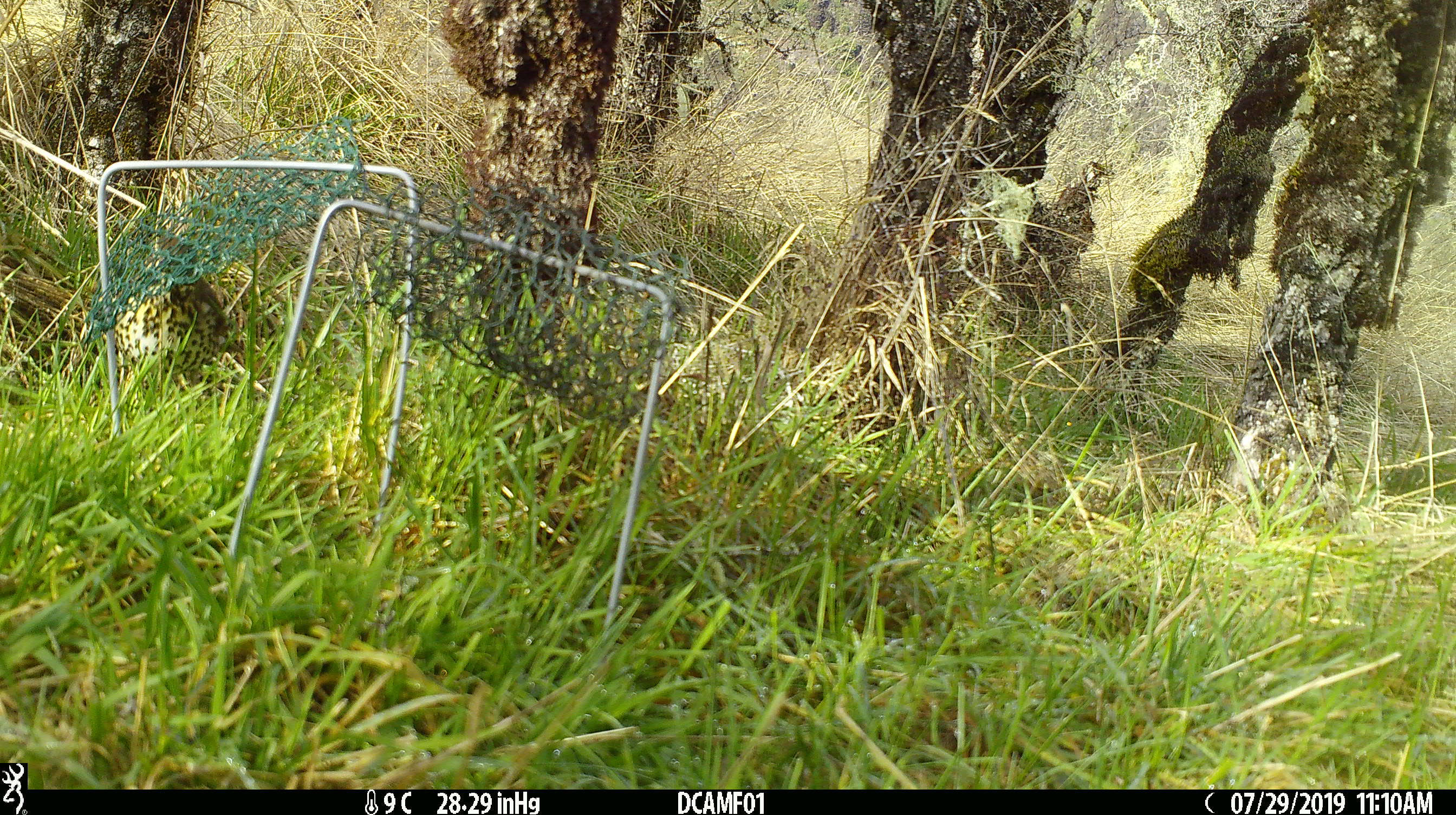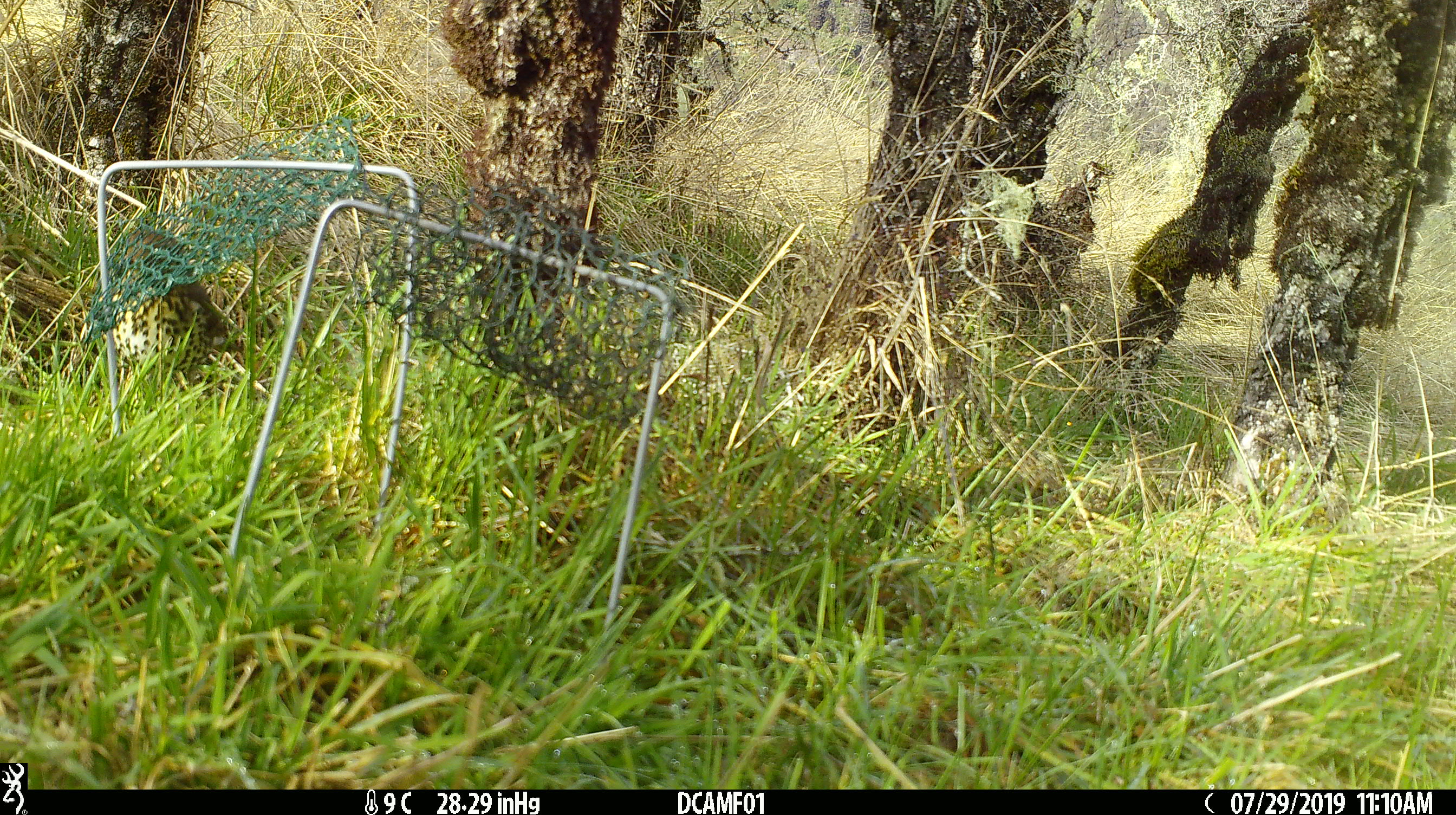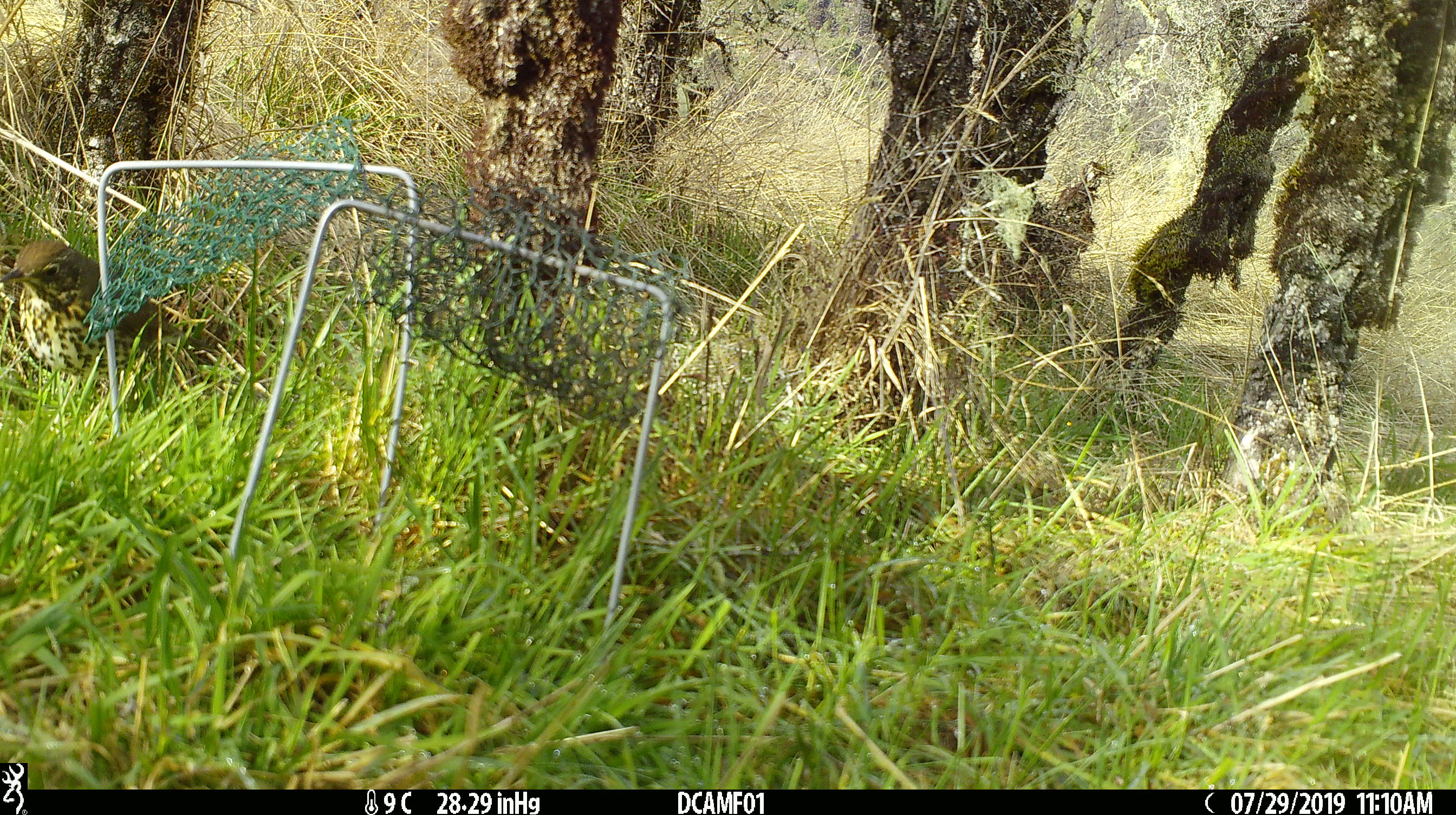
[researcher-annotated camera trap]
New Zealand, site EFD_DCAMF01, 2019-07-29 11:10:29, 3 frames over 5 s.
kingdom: Animalia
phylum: Chordata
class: Aves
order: Passeriformes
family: Turdidae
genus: Turdus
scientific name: Turdus philomelos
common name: song thrush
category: thrush